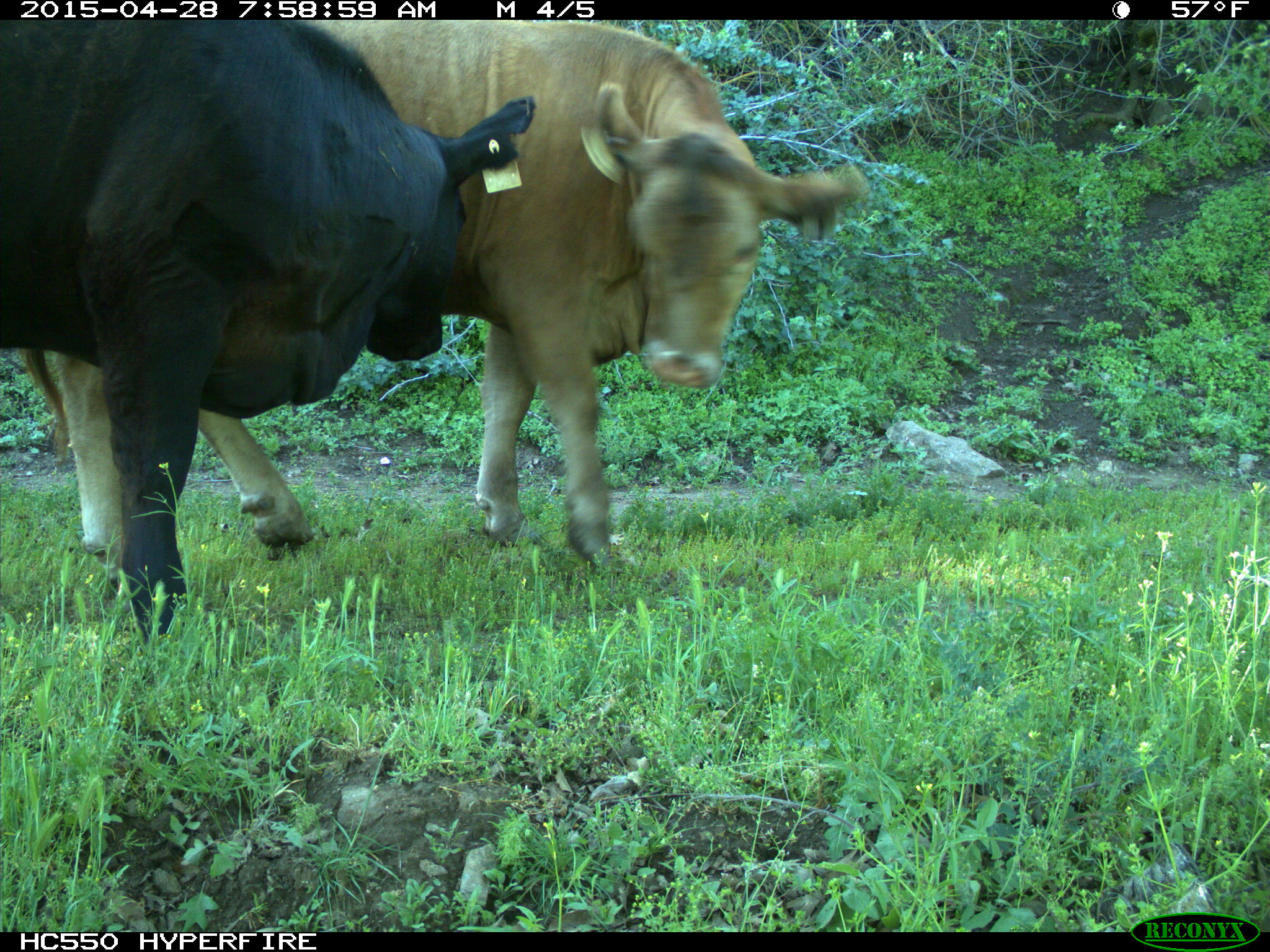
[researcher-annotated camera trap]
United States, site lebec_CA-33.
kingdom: Animalia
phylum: Chordata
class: Mammalia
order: Artiodactyla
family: Bovidae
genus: Bos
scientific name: Bos taurus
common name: domestic cow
Bos taurus (domestic cow).